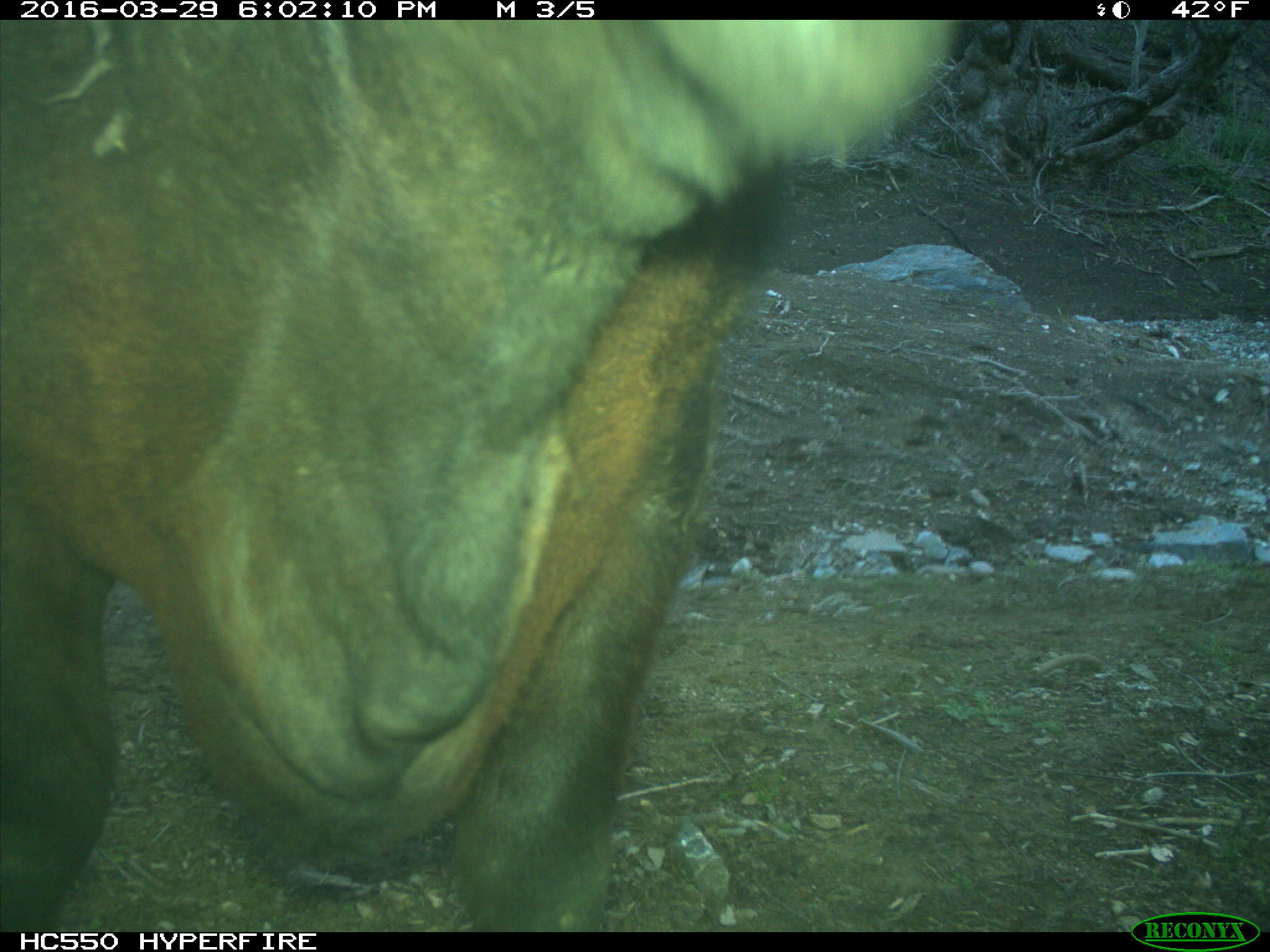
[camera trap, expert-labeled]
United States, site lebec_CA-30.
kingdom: Animalia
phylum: Chordata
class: Mammalia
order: Artiodactyla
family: Bovidae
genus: Bos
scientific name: Bos taurus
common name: domestic cow